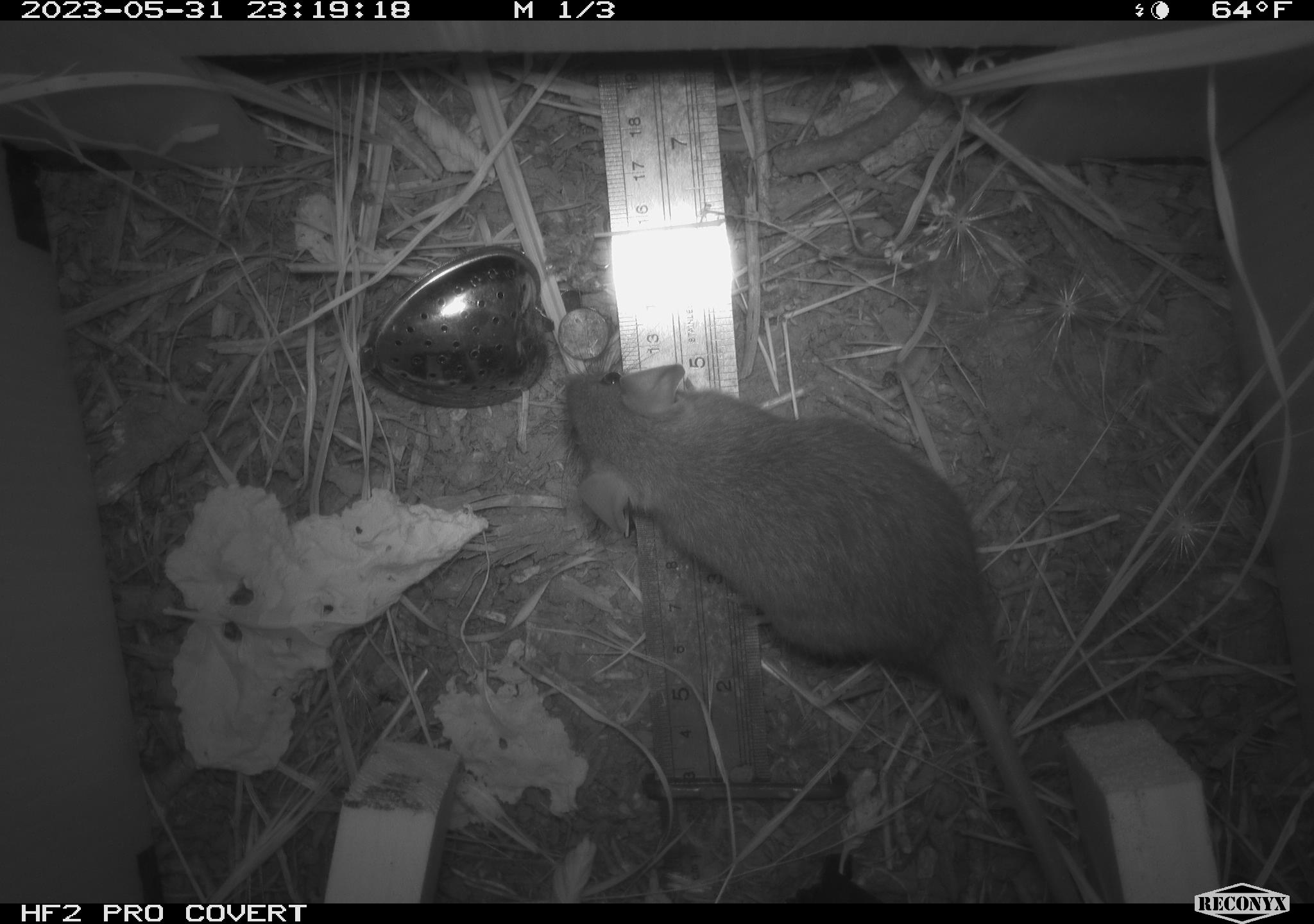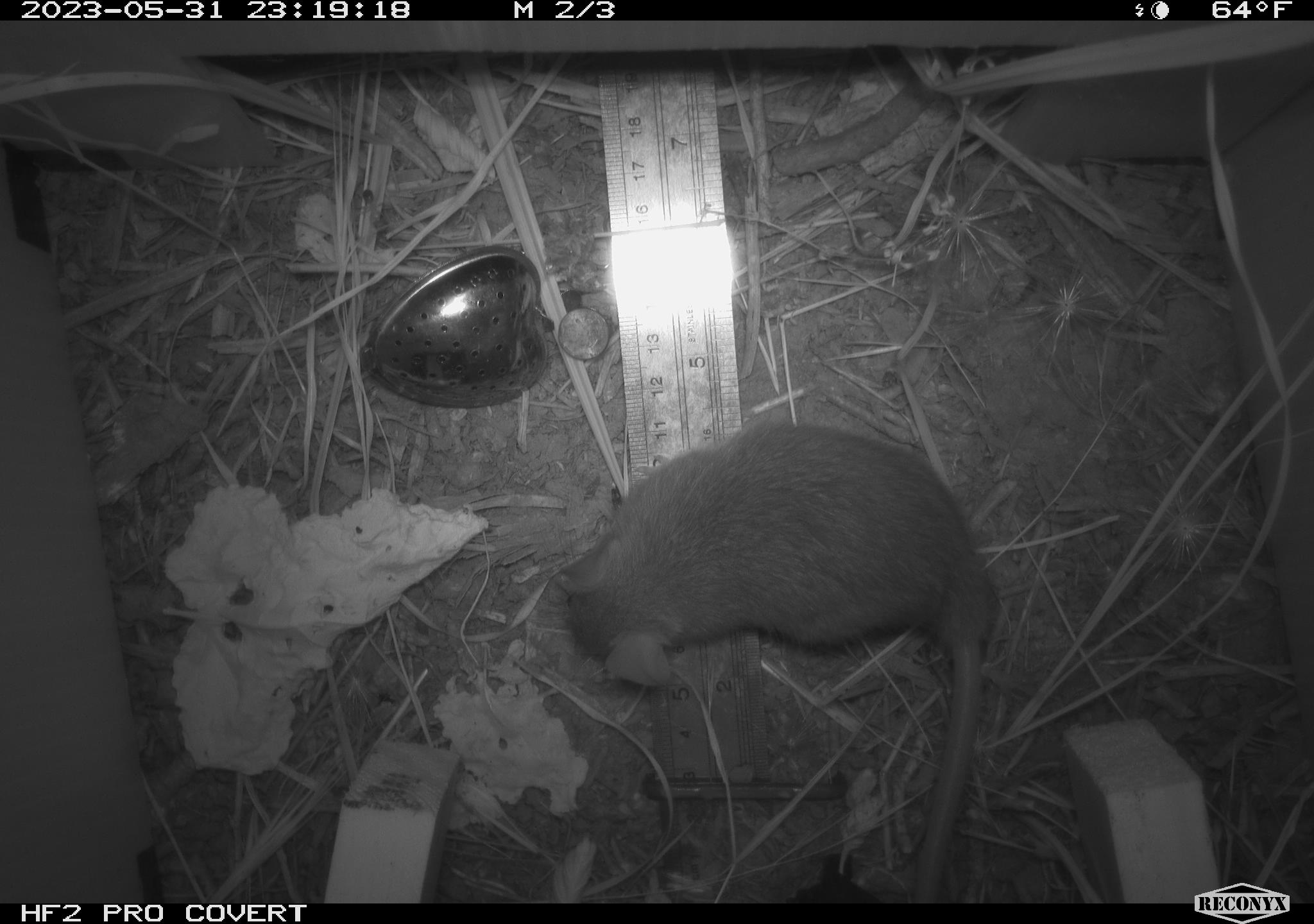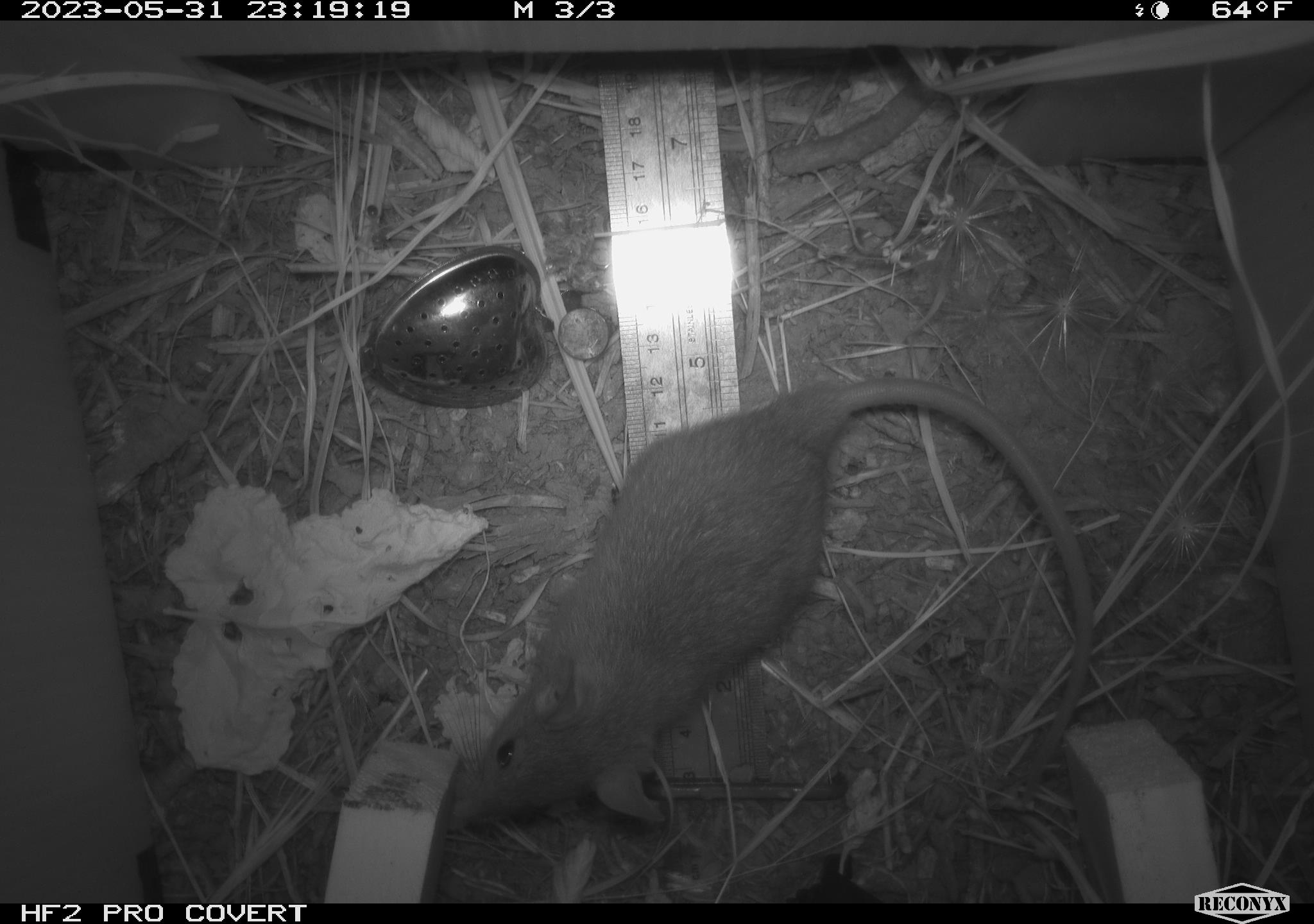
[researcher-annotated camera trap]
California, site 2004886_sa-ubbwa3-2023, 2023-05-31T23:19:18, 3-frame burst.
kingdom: Animalia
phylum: Chordata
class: Mammalia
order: Rodentia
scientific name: Rodentia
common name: mouse species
Mouse species (Rodentia).